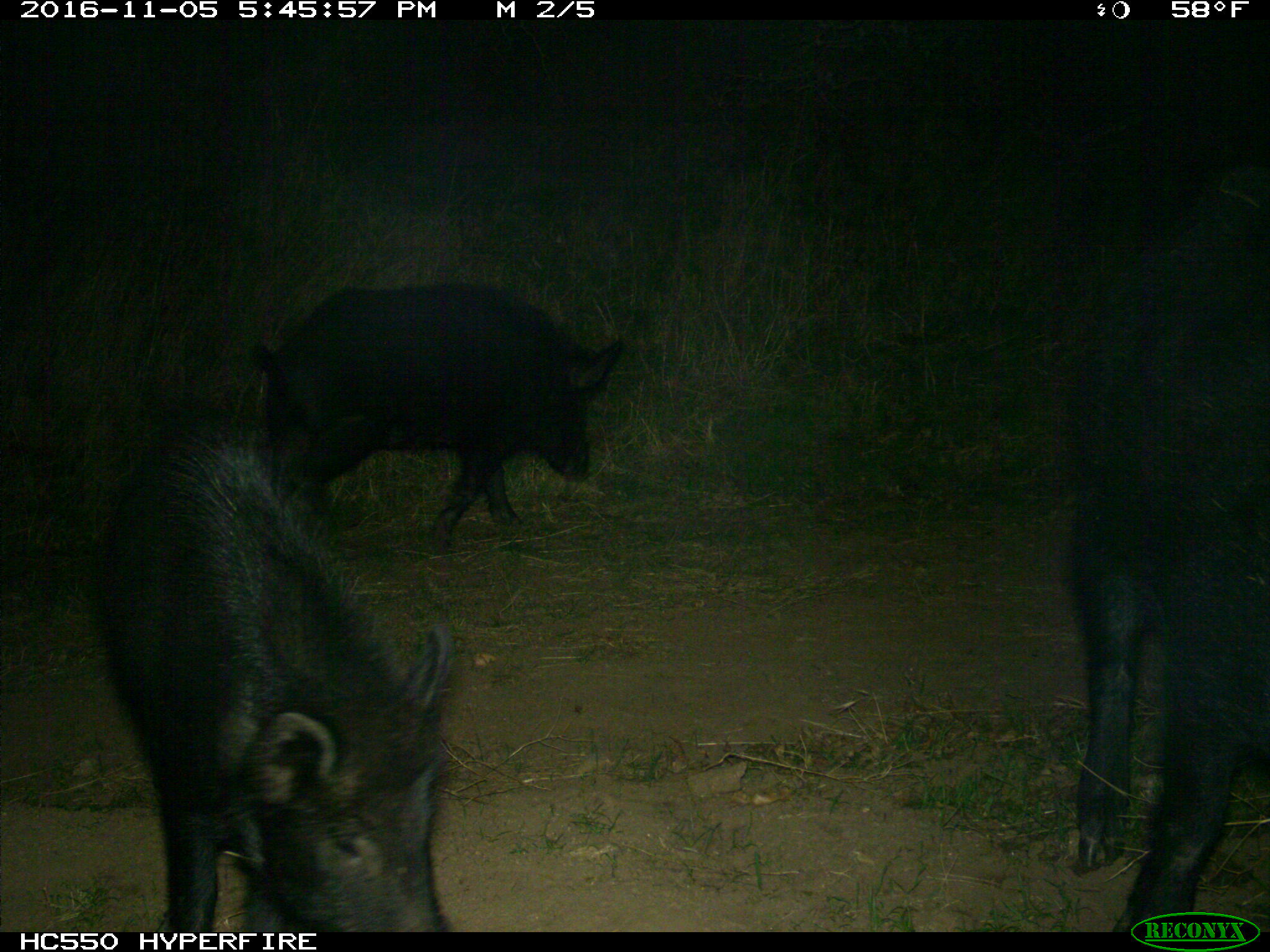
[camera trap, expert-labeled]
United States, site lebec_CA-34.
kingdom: Animalia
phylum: Chordata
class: Mammalia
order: Artiodactyla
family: Suidae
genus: Sus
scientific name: Sus scrofa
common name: wild boar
Sus scrofa (wild boar).